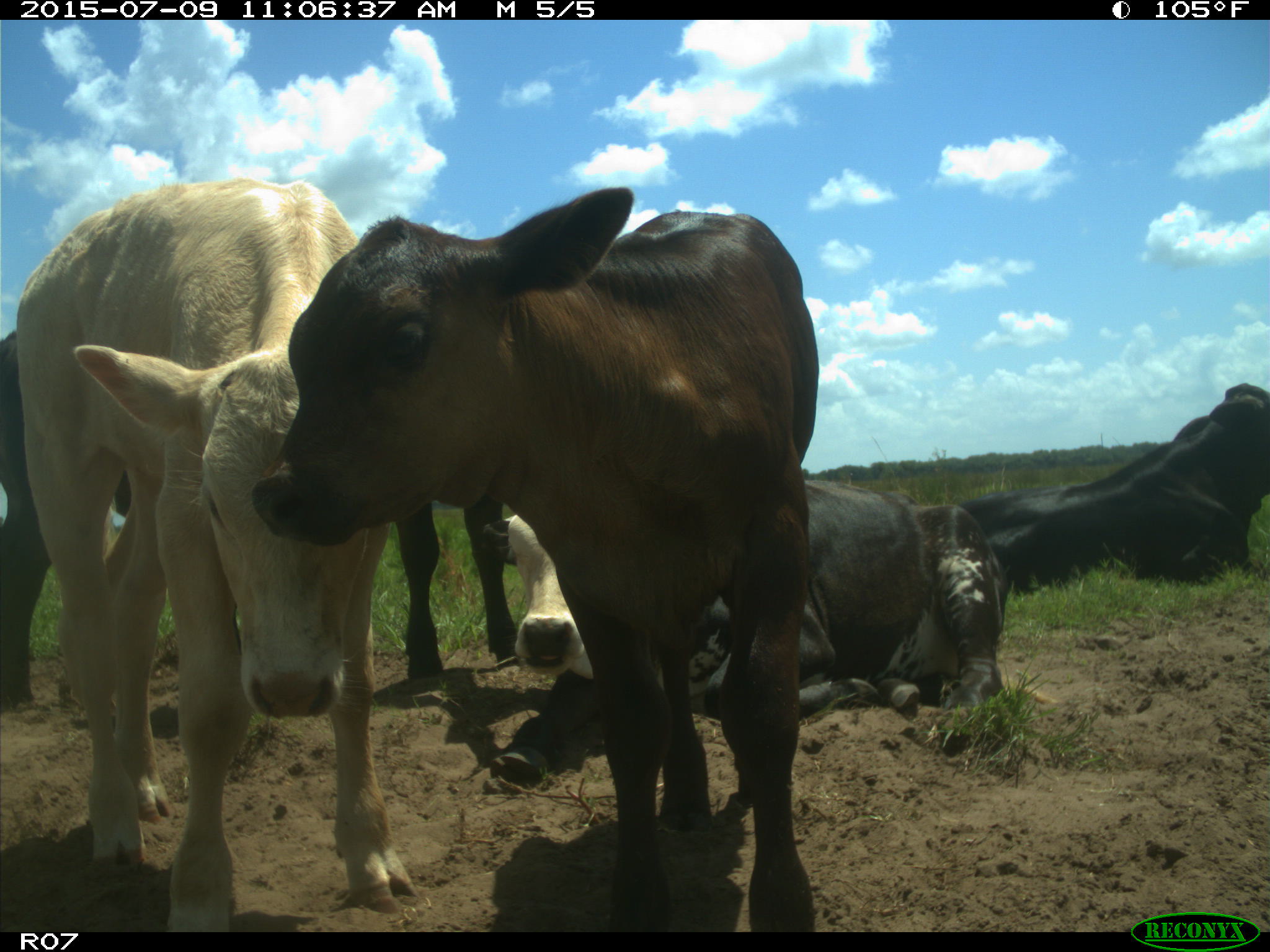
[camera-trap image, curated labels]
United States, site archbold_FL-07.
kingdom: Animalia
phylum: Chordata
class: Mammalia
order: Artiodactyla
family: Bovidae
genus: Bos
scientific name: Bos taurus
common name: domestic cow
Bos taurus (domestic cow).